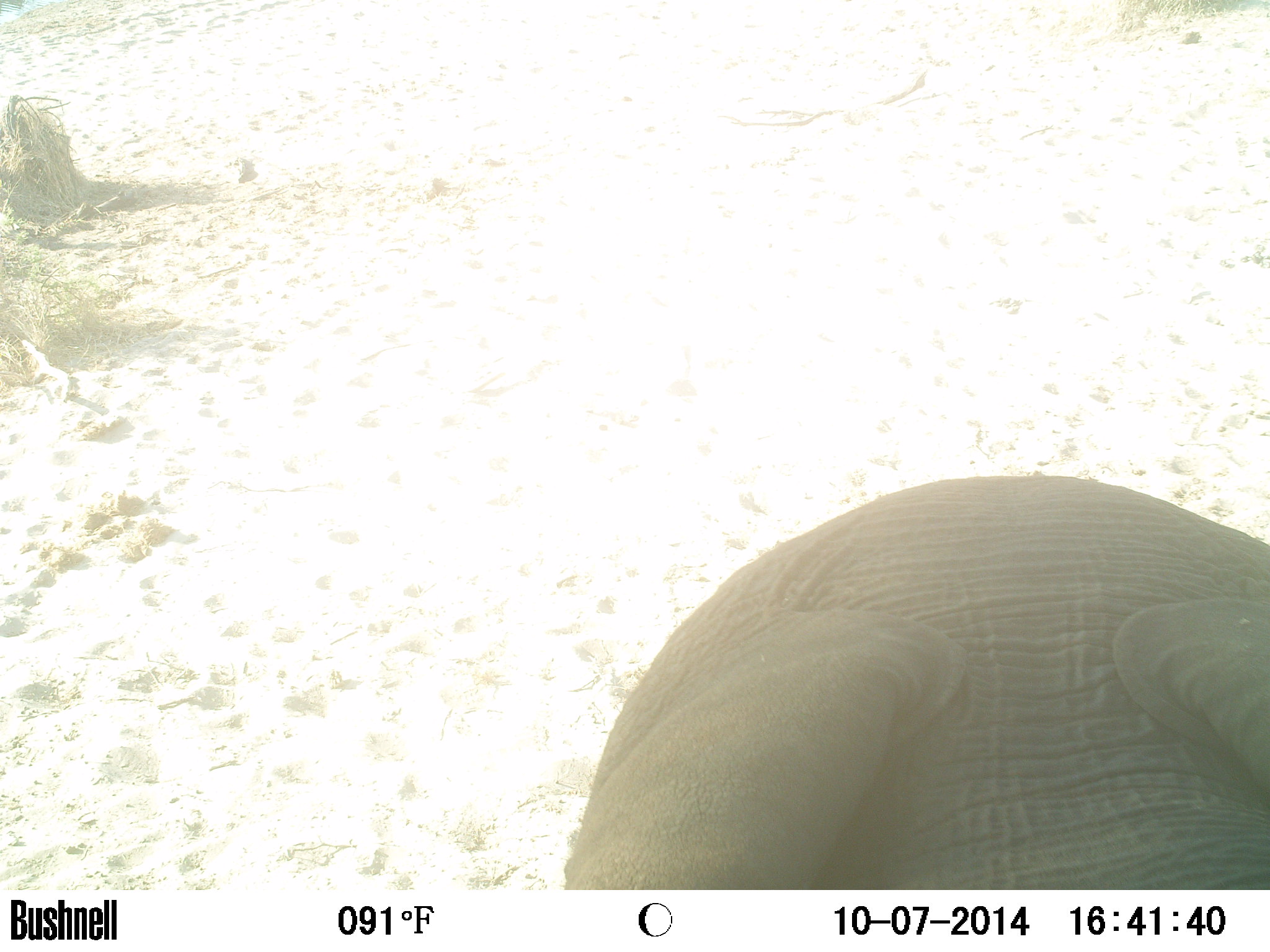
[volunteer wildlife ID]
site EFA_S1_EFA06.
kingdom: Animalia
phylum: Chordata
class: Mammalia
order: Proboscidea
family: Elephantidae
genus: Loxodonta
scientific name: Loxodonta africana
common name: african bush elephant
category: elephant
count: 1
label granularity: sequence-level